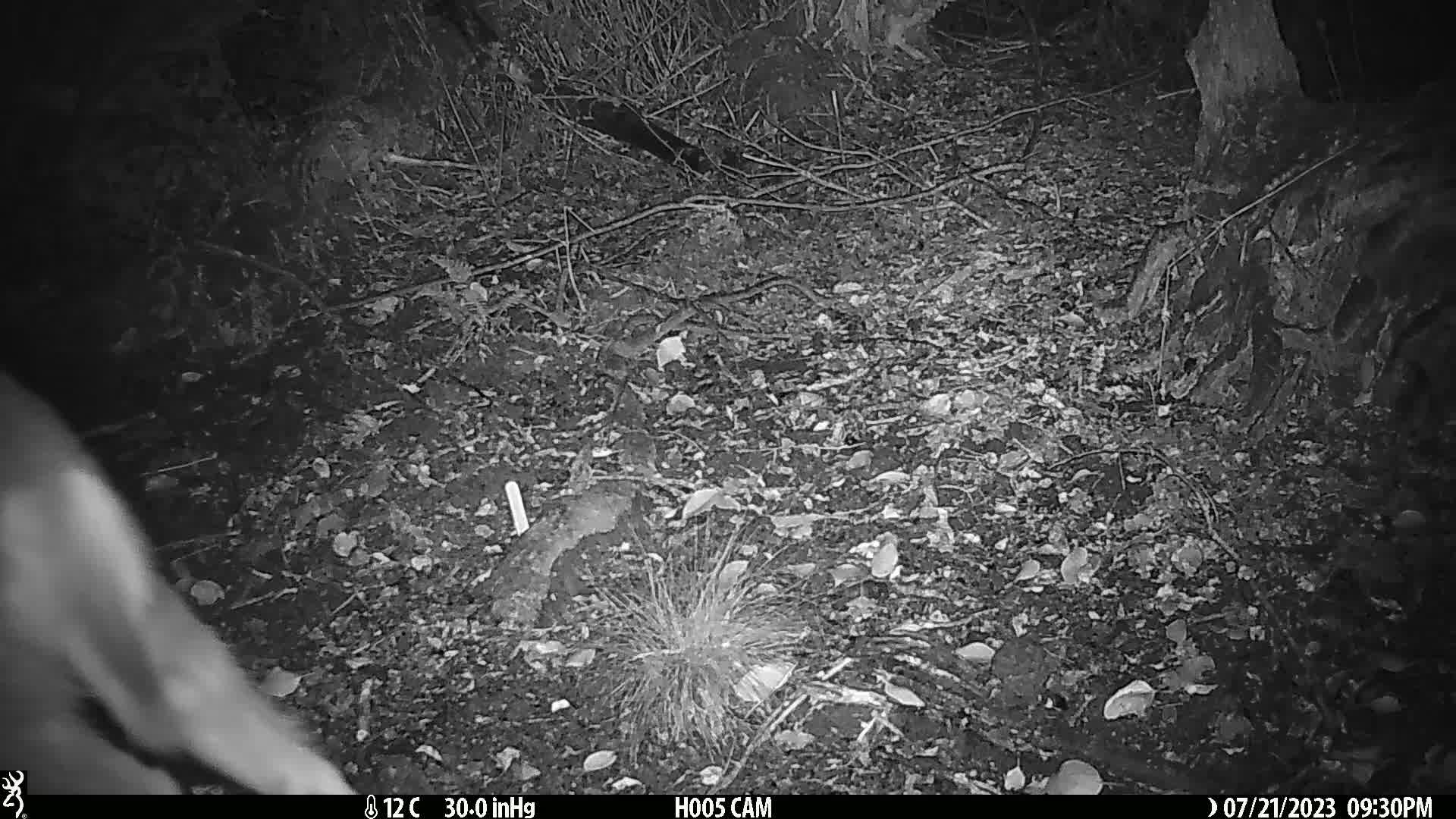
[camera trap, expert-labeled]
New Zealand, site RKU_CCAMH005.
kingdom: Animalia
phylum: Chordata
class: Mammalia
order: Artiodactyla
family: Cervidae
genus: Odocoileus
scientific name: Odocoileus virginianus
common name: white-tailed deer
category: white tailed deer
White tailed deer (white-tailed deer) (Odocoileus virginianus).